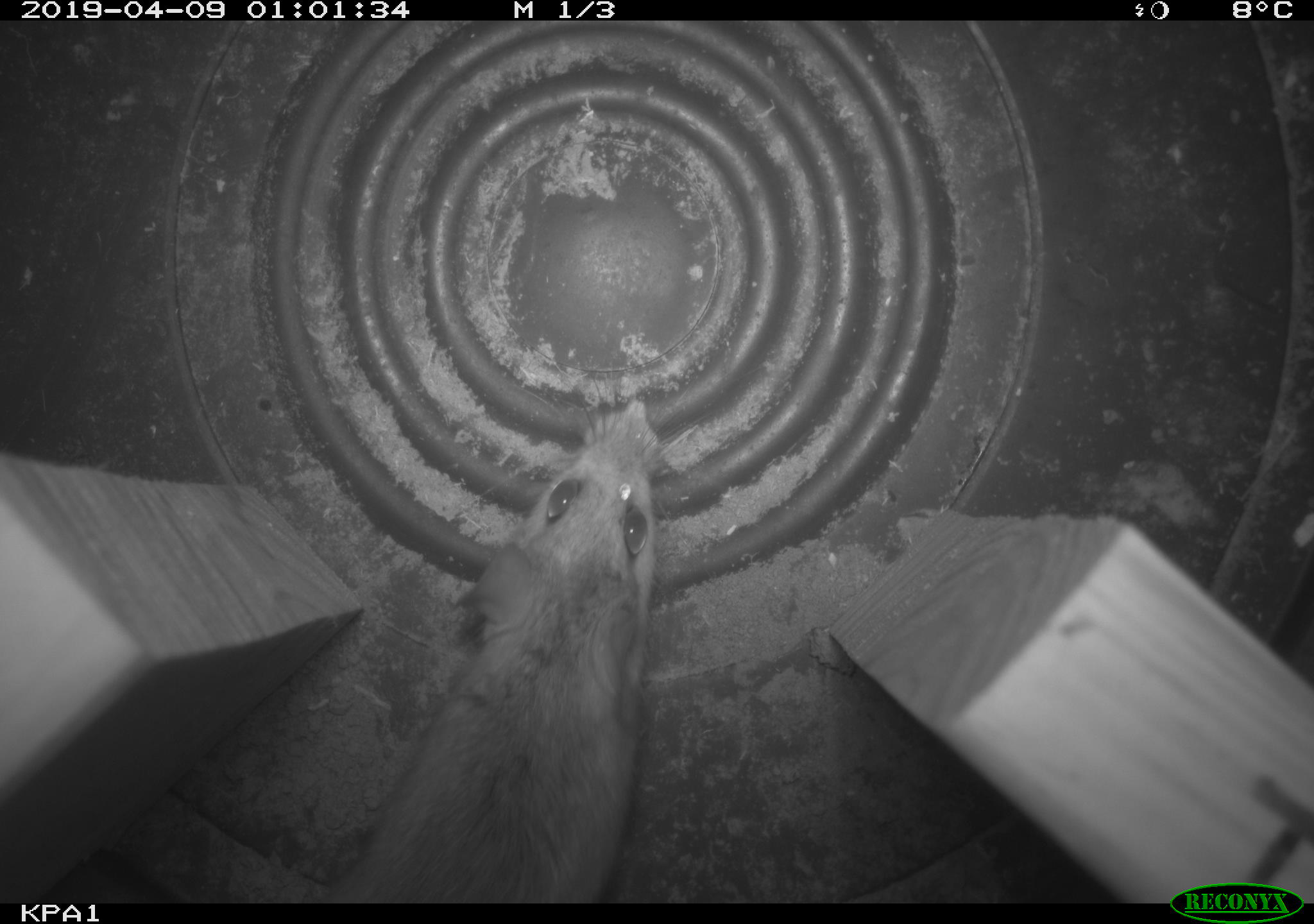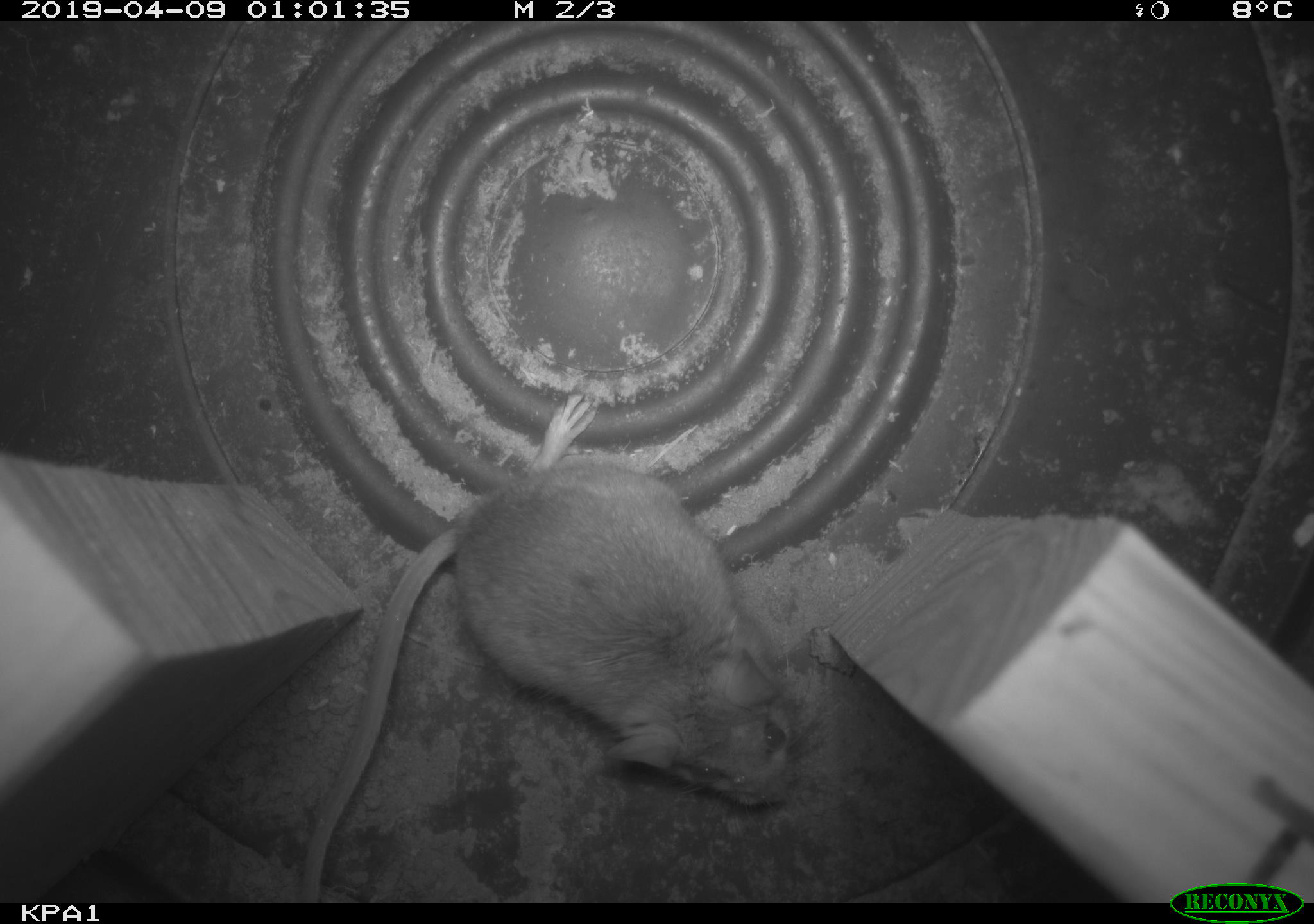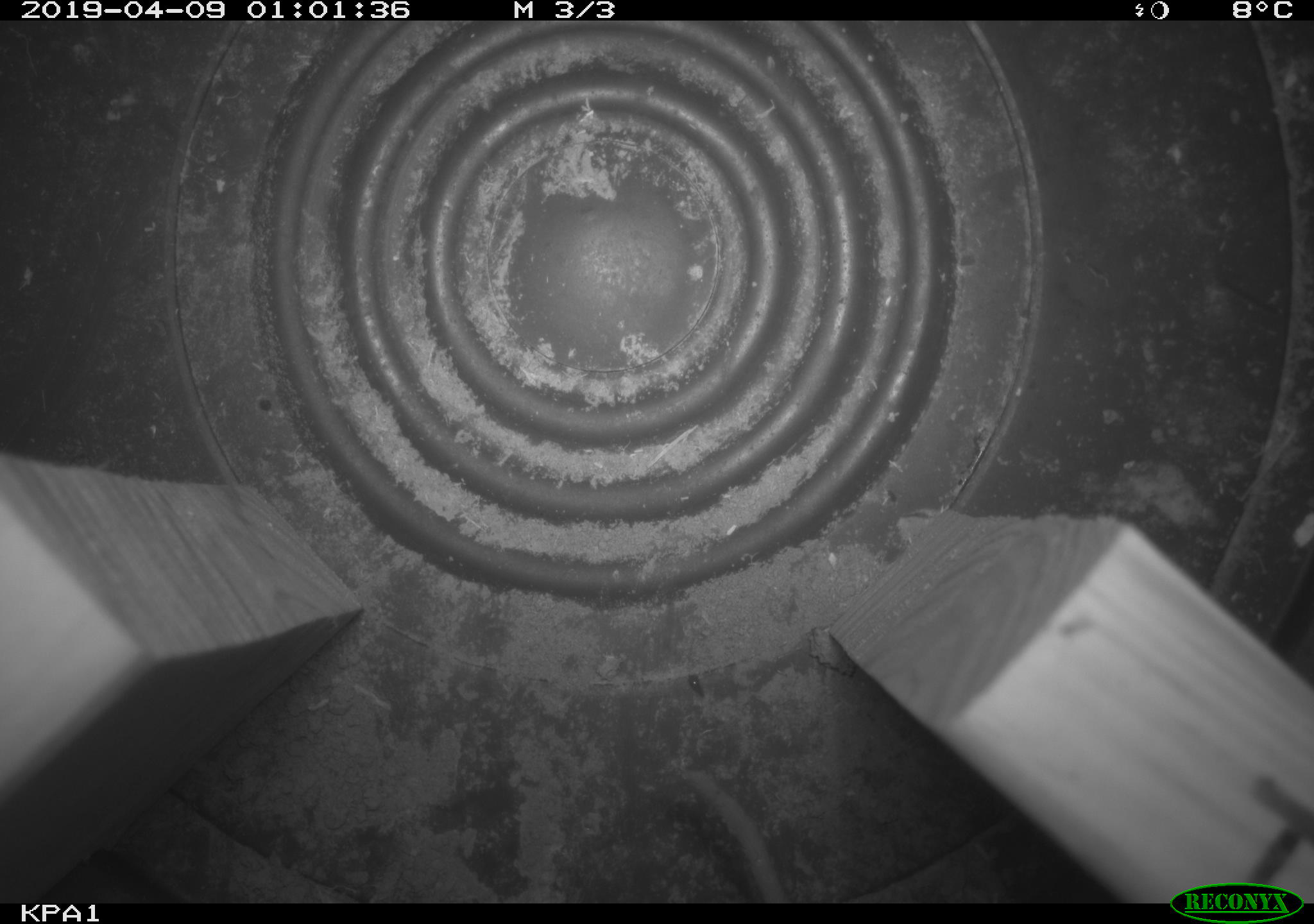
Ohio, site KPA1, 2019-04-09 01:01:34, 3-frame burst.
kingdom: Animalia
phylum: Chordata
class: Mammalia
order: Rodentia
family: Cricetidae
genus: Peromyscus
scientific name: Peromyscus leucopus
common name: white-footed mouse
White-footed mouse (Peromyscus leucopus).